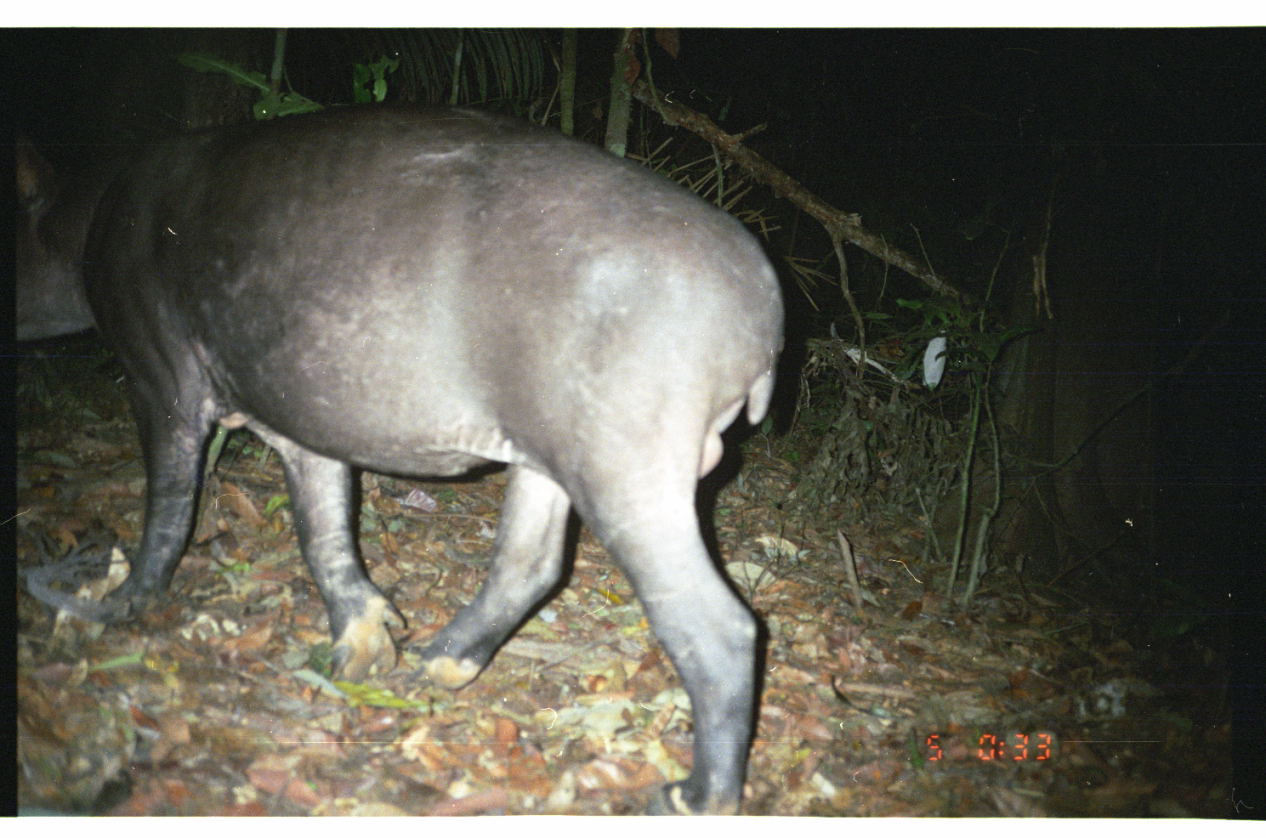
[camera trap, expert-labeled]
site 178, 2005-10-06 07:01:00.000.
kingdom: Animalia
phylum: Chordata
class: Mammalia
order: Perissodactyla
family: Tapiridae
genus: Tapirus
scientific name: Tapirus terrestris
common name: south american tapir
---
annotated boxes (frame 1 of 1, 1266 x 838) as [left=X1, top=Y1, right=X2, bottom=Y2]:
tapirus terrestris: [left=13, top=102, right=785, bottom=816]